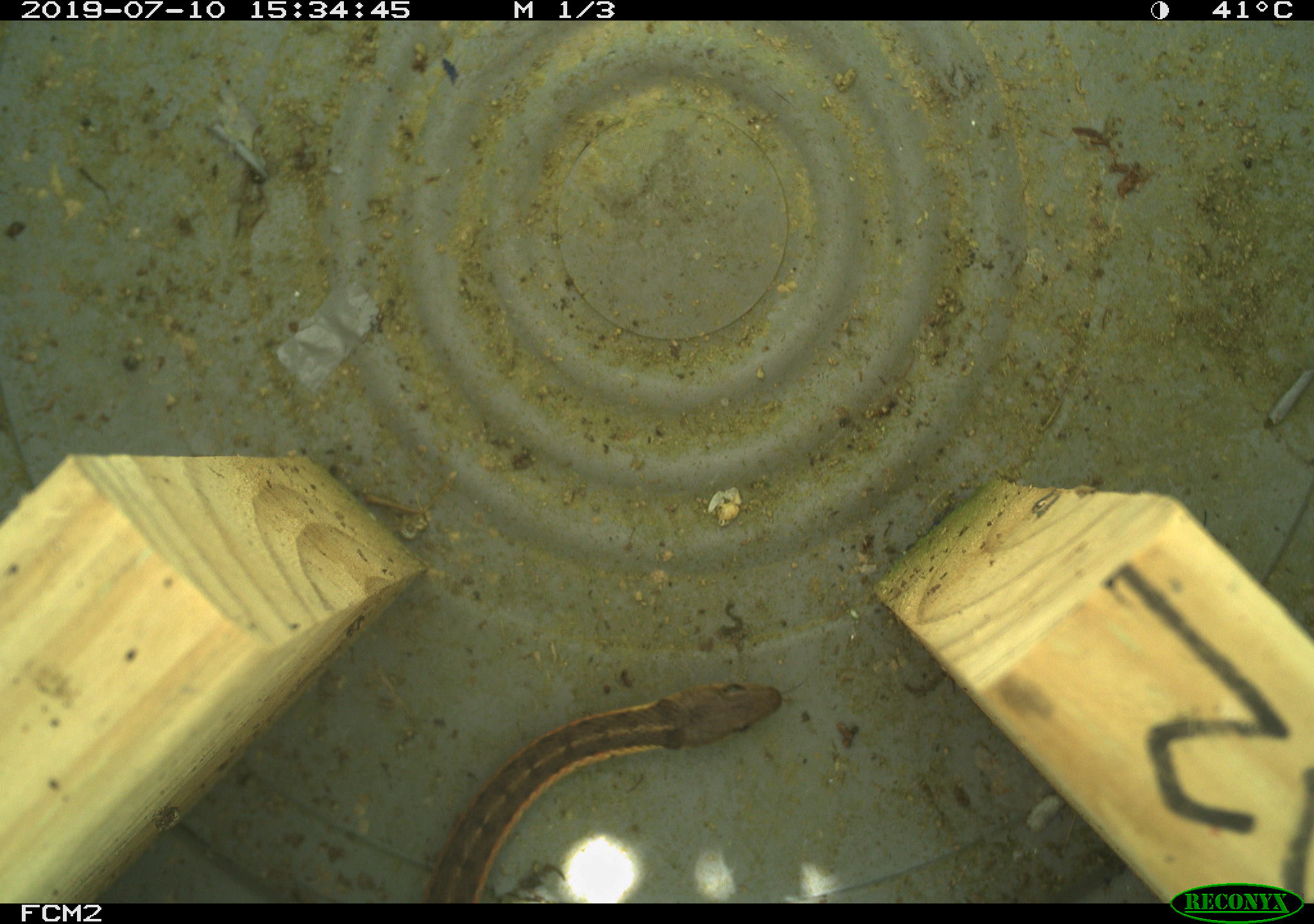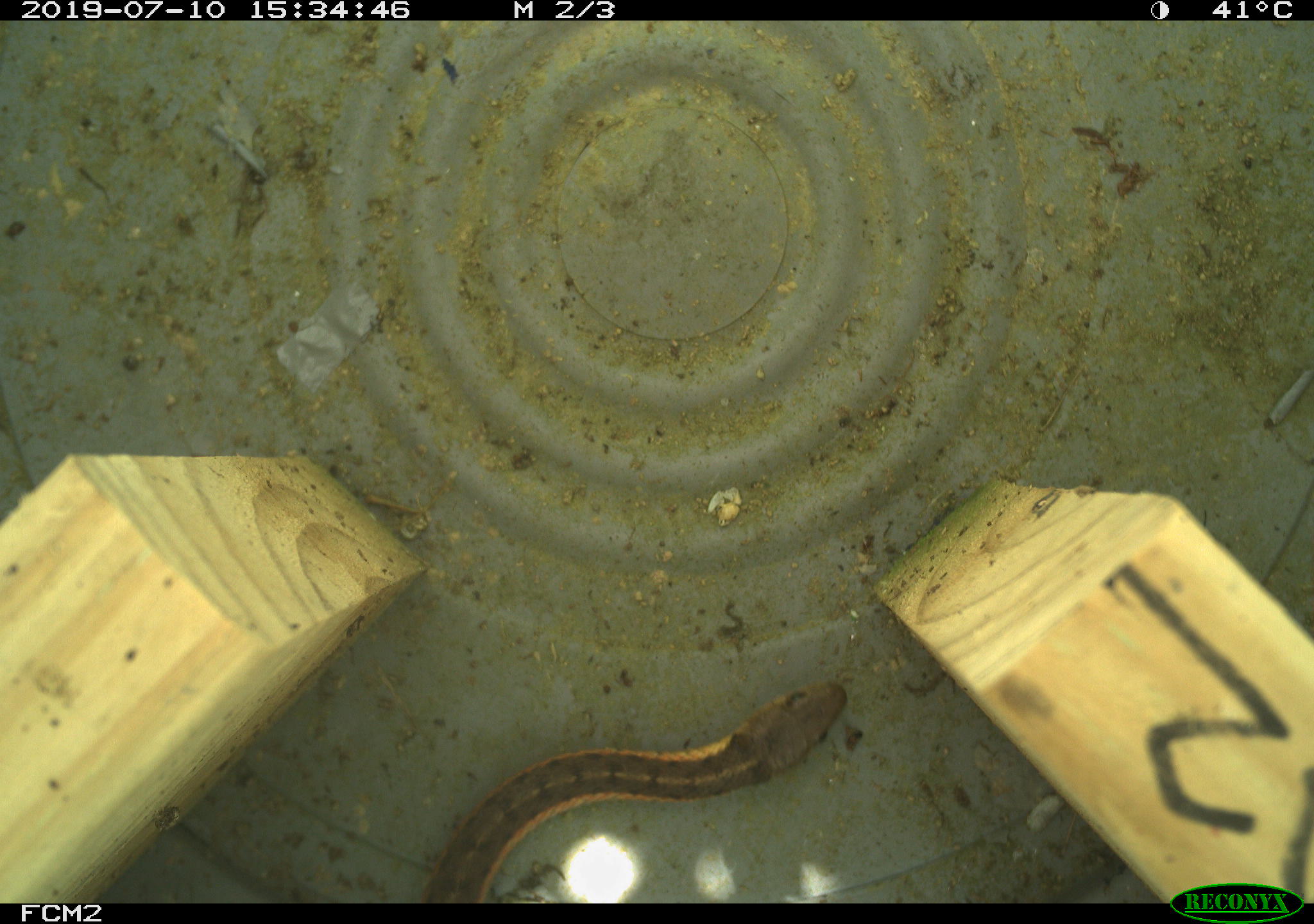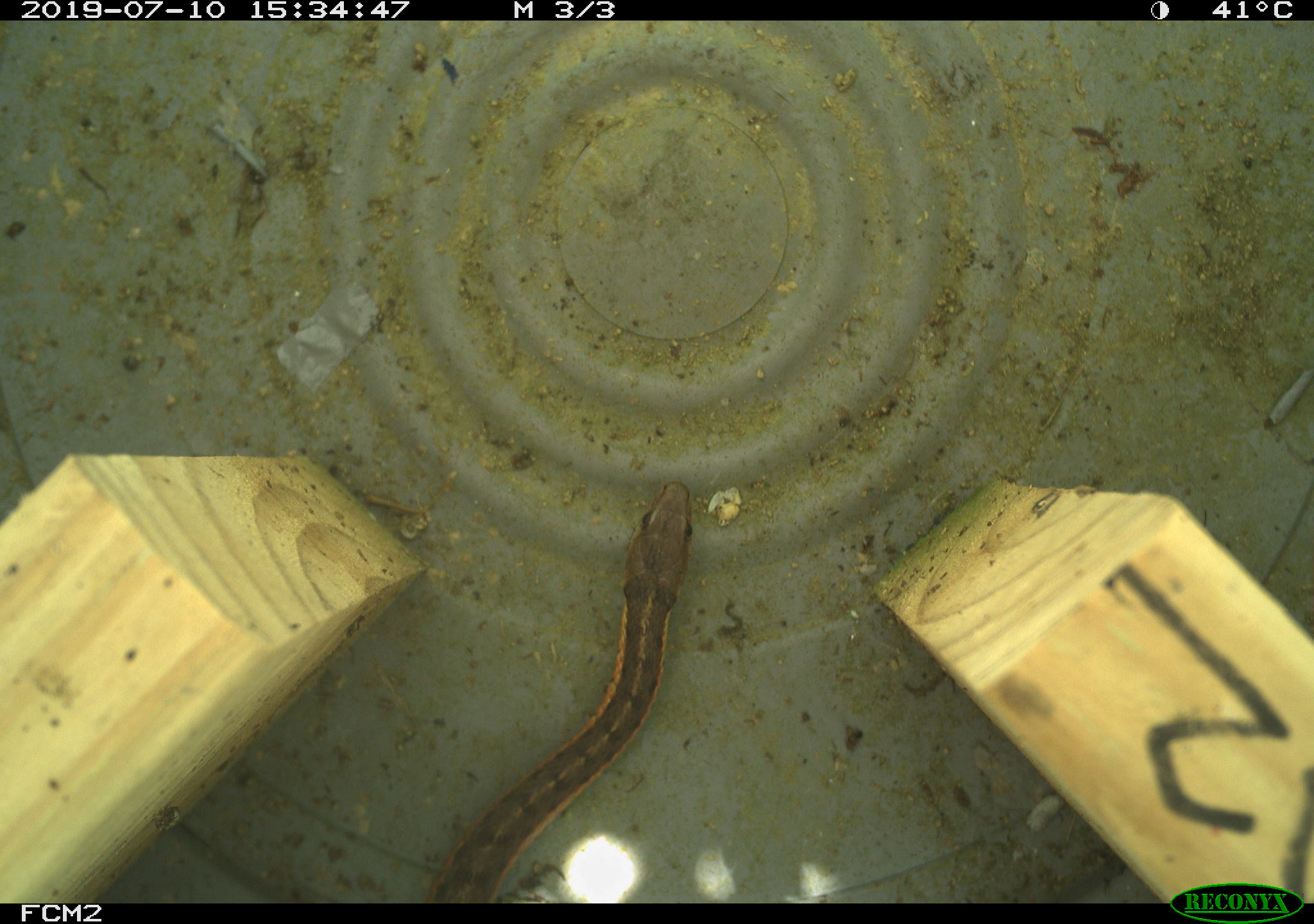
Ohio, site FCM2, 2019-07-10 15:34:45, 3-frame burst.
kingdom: Animalia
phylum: Chordata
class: Reptilia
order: Squamata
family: Colubridae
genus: Thamnophis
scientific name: Thamnophis sirtalis sirtalis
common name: eastern gartersnake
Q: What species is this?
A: Eastern gartersnake (Thamnophis sirtalis sirtalis).